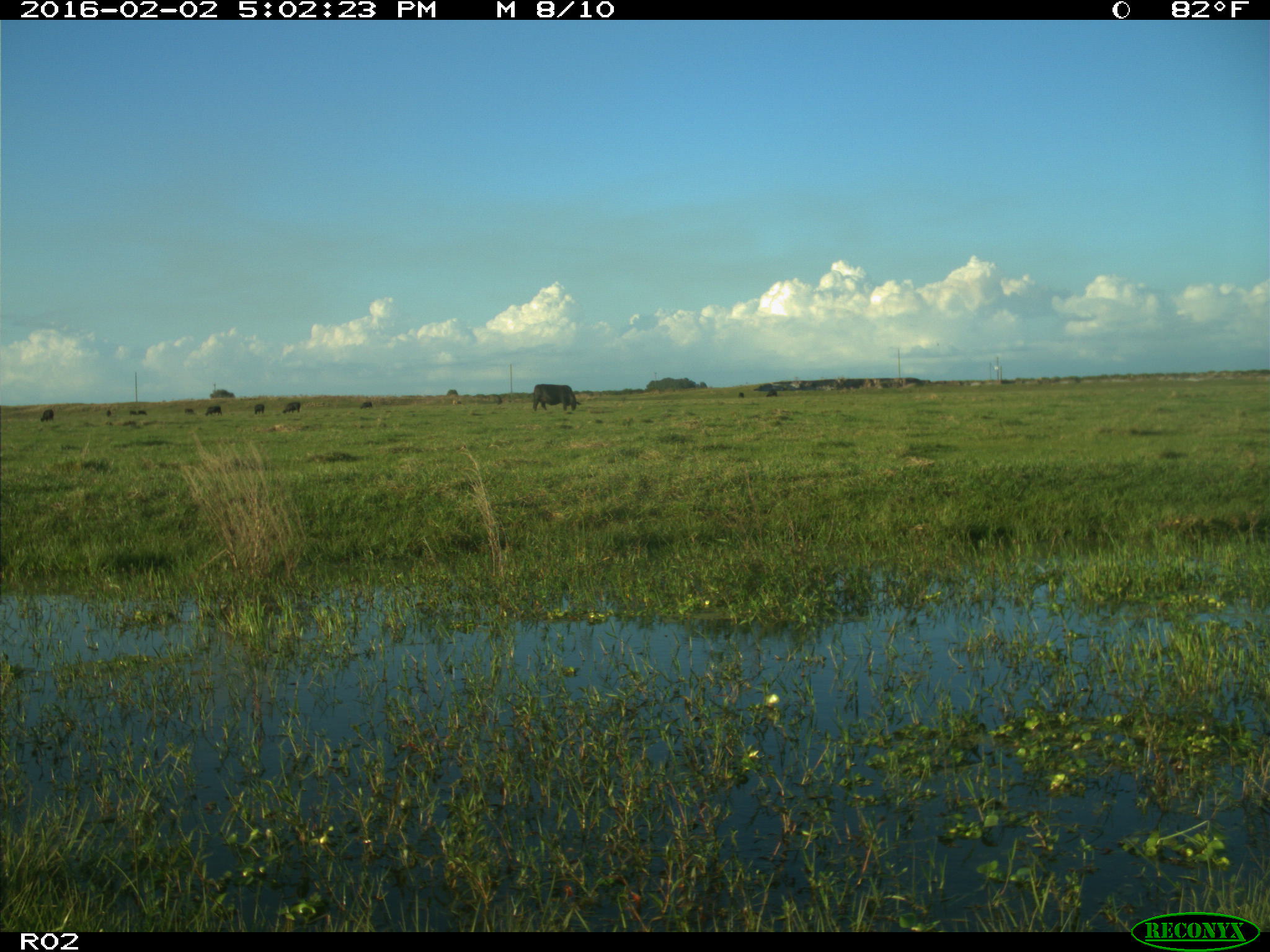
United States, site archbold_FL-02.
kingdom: Animalia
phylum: Chordata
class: Mammalia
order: Artiodactyla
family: Bovidae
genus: Bos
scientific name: Bos taurus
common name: domestic cow